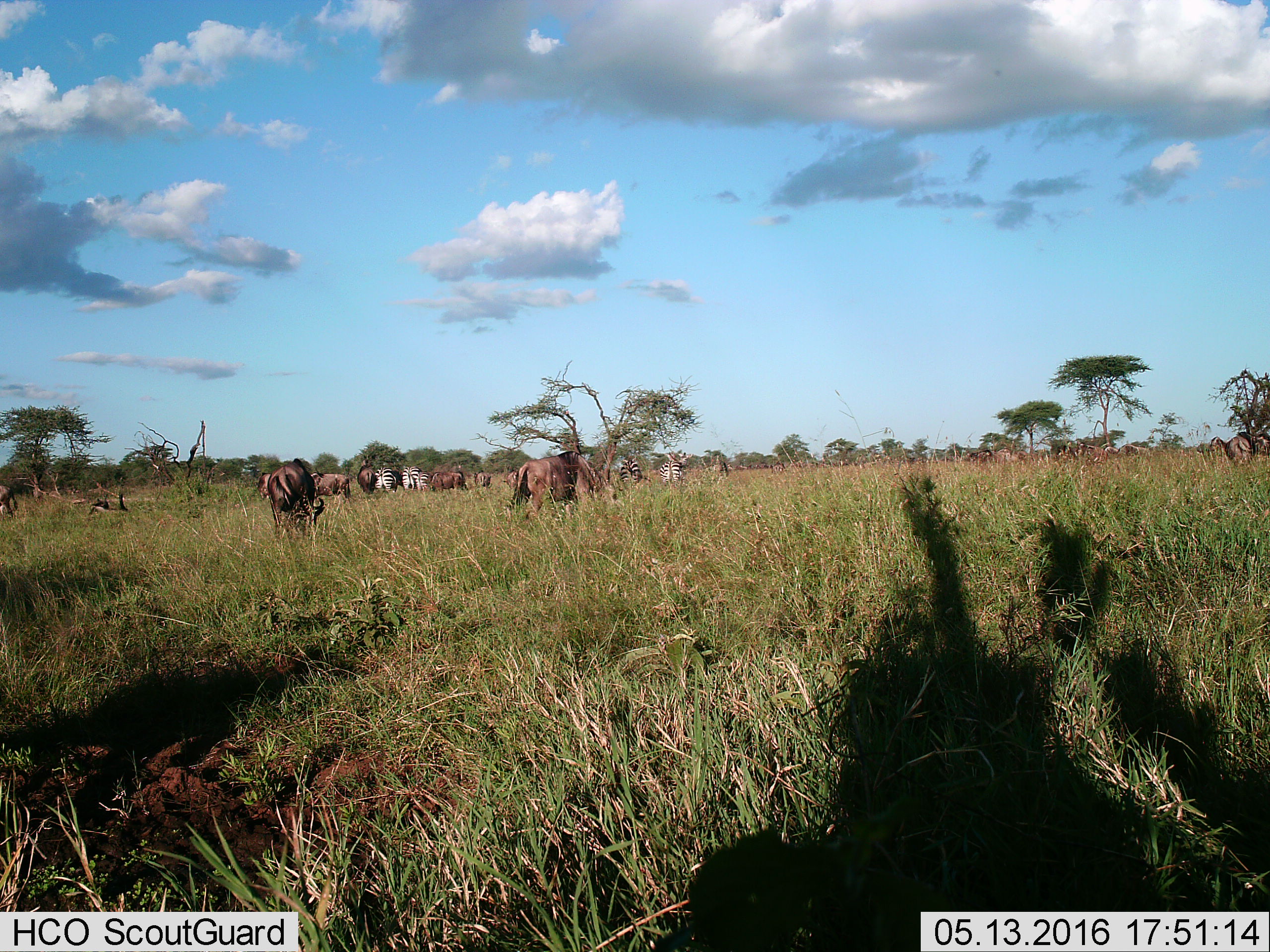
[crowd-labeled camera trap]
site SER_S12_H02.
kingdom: Animalia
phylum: Chordata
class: Mammalia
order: Artiodactyla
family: Bovidae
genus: Connochaetes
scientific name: Connochaetes taurinus taurinus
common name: blue wildebeest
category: wildebeestblue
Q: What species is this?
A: Wildebeestblue (blue wildebeest) (Connochaetes taurinus taurinus).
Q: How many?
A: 11-50.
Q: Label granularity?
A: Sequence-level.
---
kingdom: Animalia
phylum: Chordata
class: Mammalia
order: Perissodactyla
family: Equidae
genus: Equus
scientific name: Equus quagga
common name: plains zebra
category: zebraplains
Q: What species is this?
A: Zebraplains (plains zebra) (Equus quagga).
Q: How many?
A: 4.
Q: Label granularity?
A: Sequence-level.